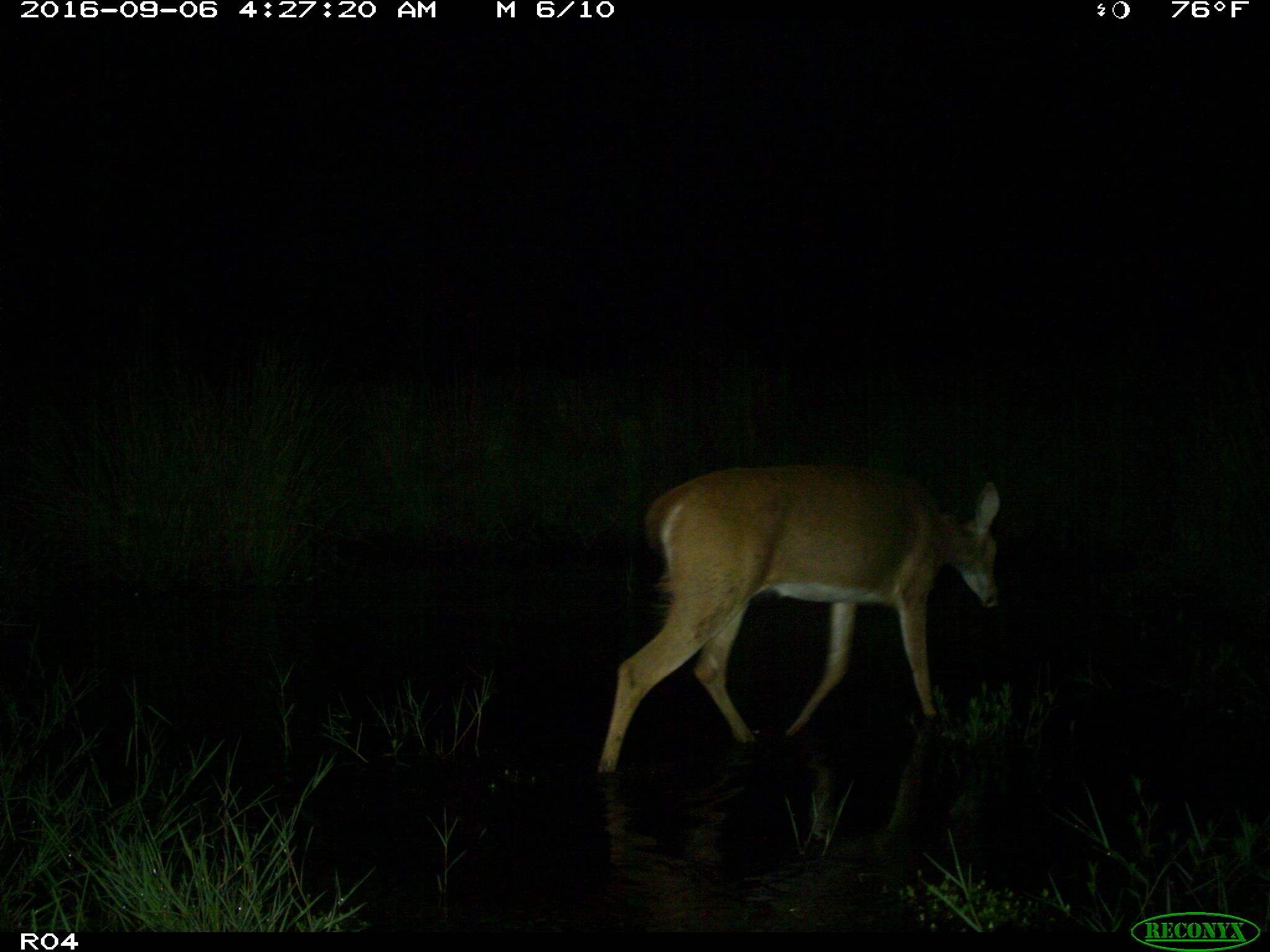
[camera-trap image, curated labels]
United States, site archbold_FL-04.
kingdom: Animalia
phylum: Chordata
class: Mammalia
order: Artiodactyla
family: Cervidae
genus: Odocoileus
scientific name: Odocoileus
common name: deer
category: unidentified deer